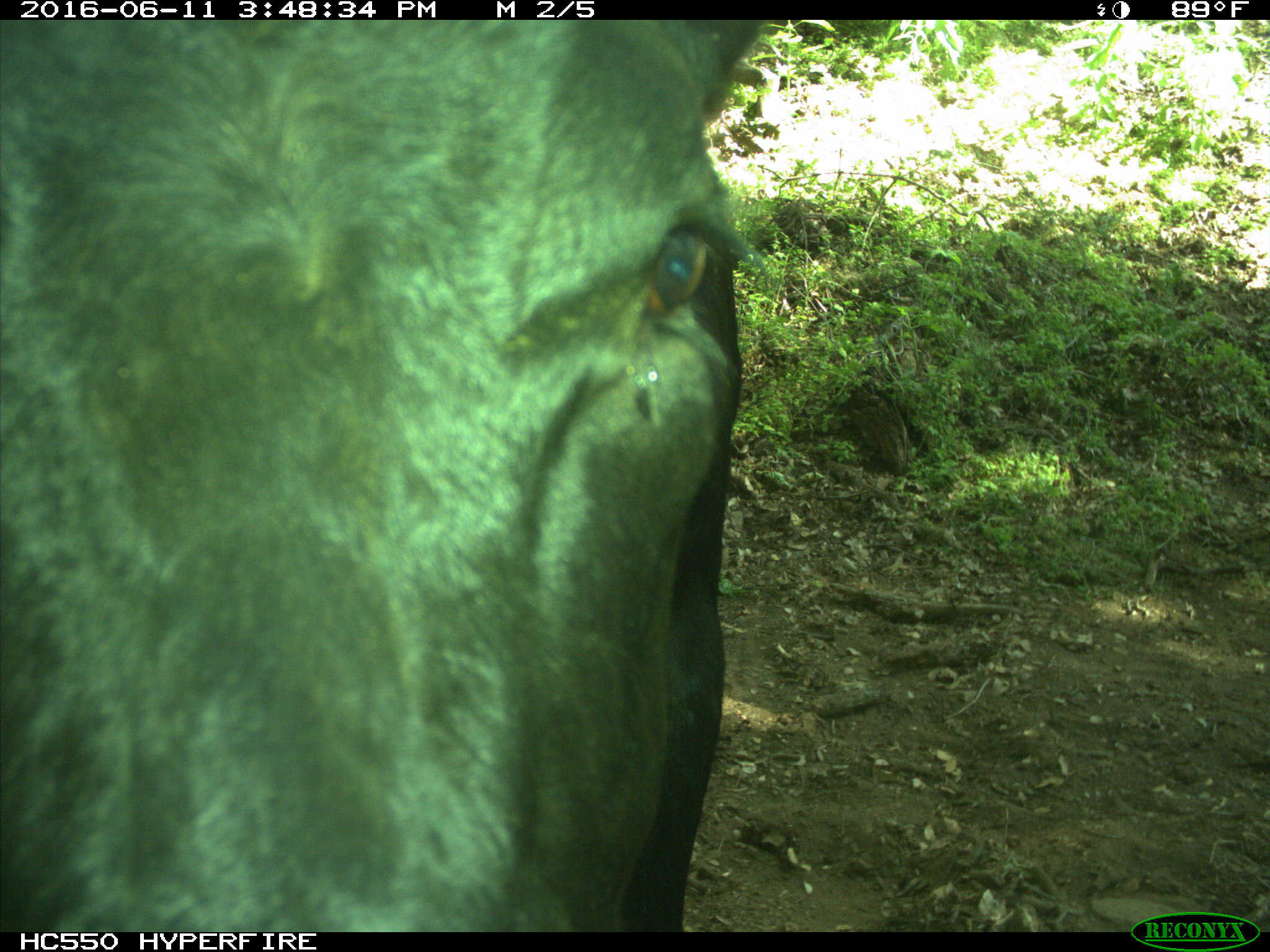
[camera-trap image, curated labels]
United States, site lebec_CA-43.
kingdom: Animalia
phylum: Chordata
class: Mammalia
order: Artiodactyla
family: Bovidae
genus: Bos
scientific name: Bos taurus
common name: domestic cow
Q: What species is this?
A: Bos taurus (domestic cow).